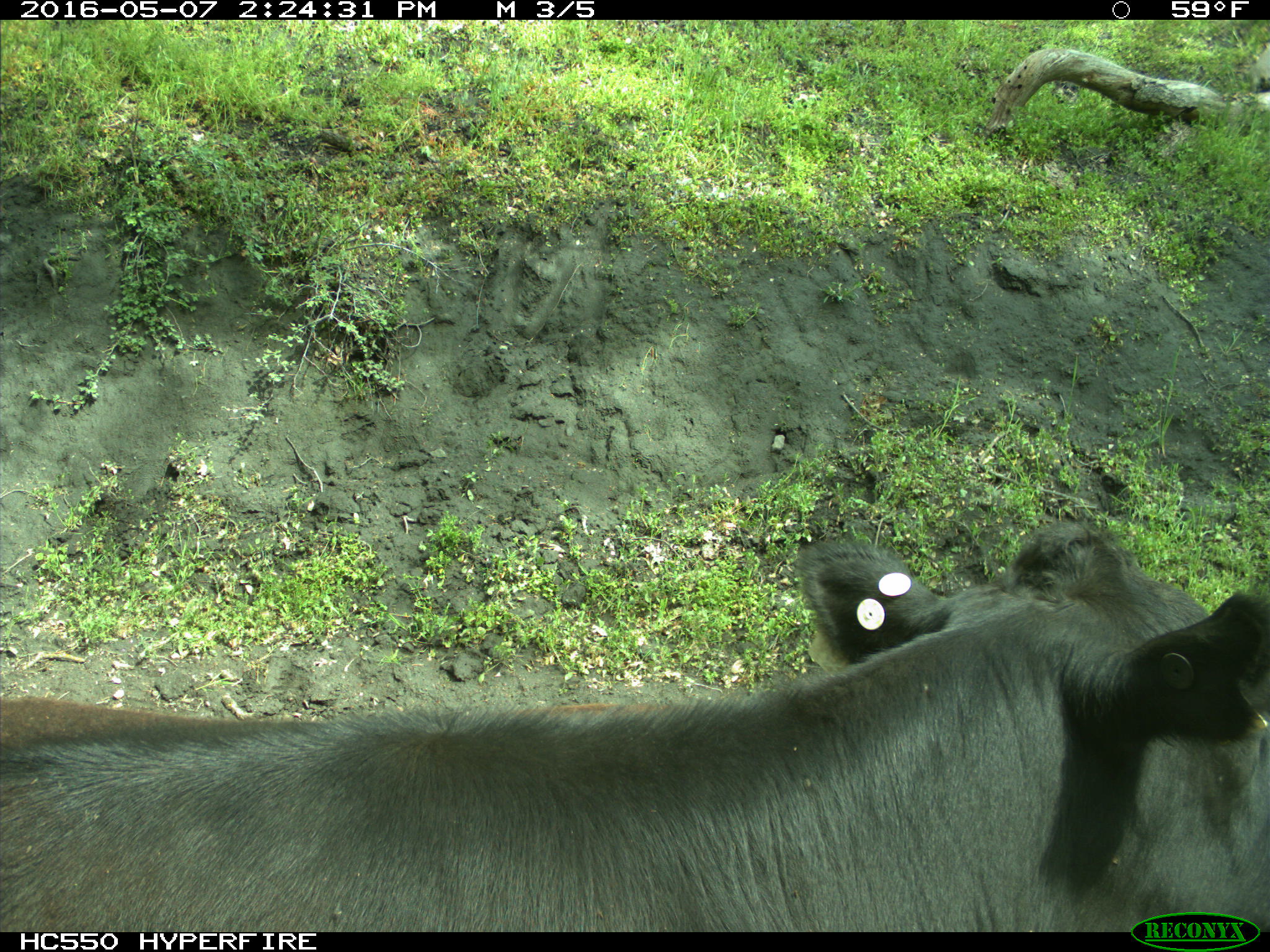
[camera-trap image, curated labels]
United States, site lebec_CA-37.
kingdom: Animalia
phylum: Chordata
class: Mammalia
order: Artiodactyla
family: Bovidae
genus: Bos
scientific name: Bos taurus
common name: domestic cow